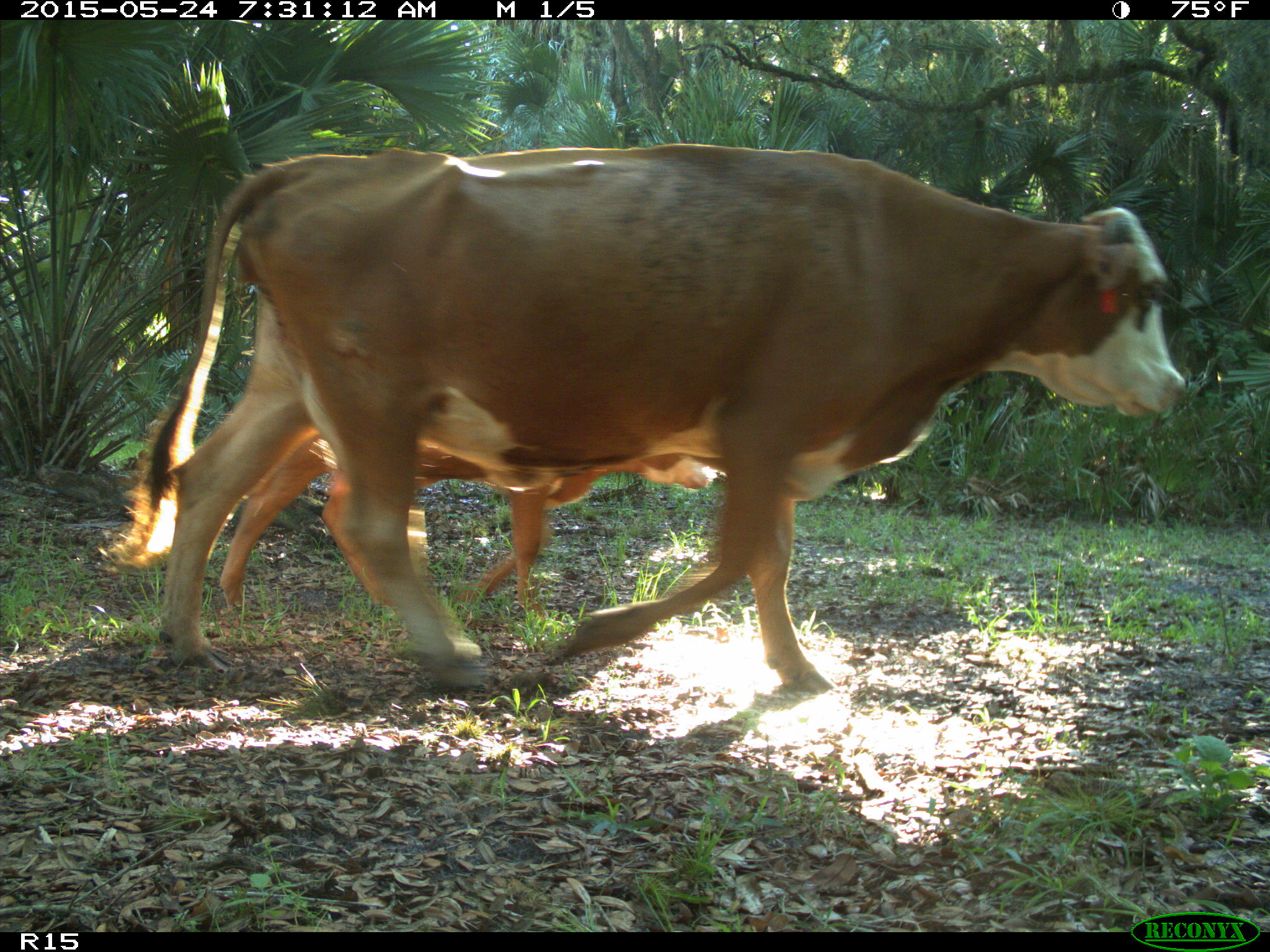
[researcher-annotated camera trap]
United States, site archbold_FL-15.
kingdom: Animalia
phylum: Chordata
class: Mammalia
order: Artiodactyla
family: Bovidae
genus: Bos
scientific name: Bos taurus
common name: domestic cow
Bos taurus (domestic cow).